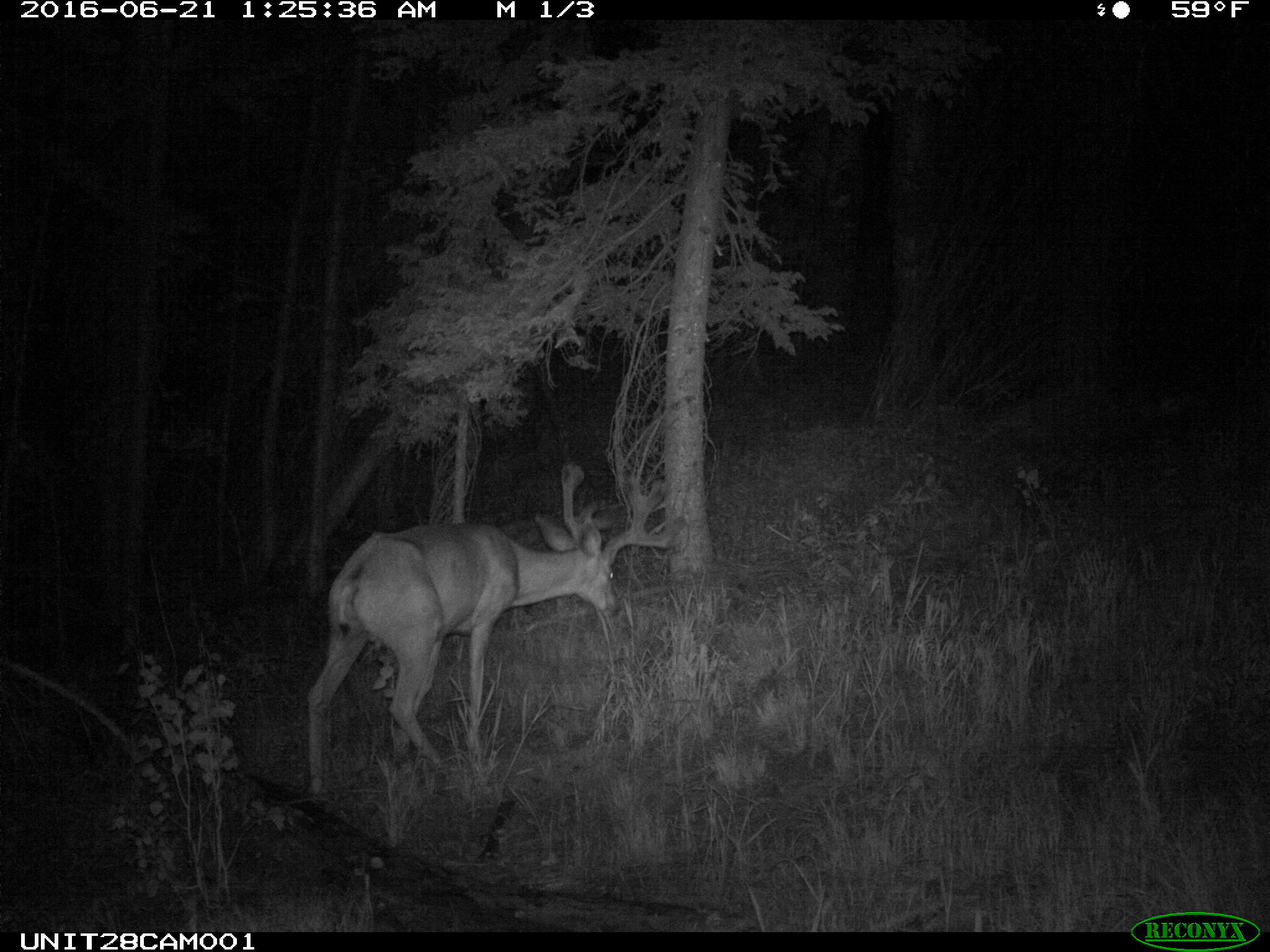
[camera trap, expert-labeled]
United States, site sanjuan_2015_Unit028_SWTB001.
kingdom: Animalia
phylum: Chordata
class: Mammalia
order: Artiodactyla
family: Cervidae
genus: Odocoileus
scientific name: Odocoileus hemionus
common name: mule deer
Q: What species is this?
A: Odocoileus hemionus (mule deer).